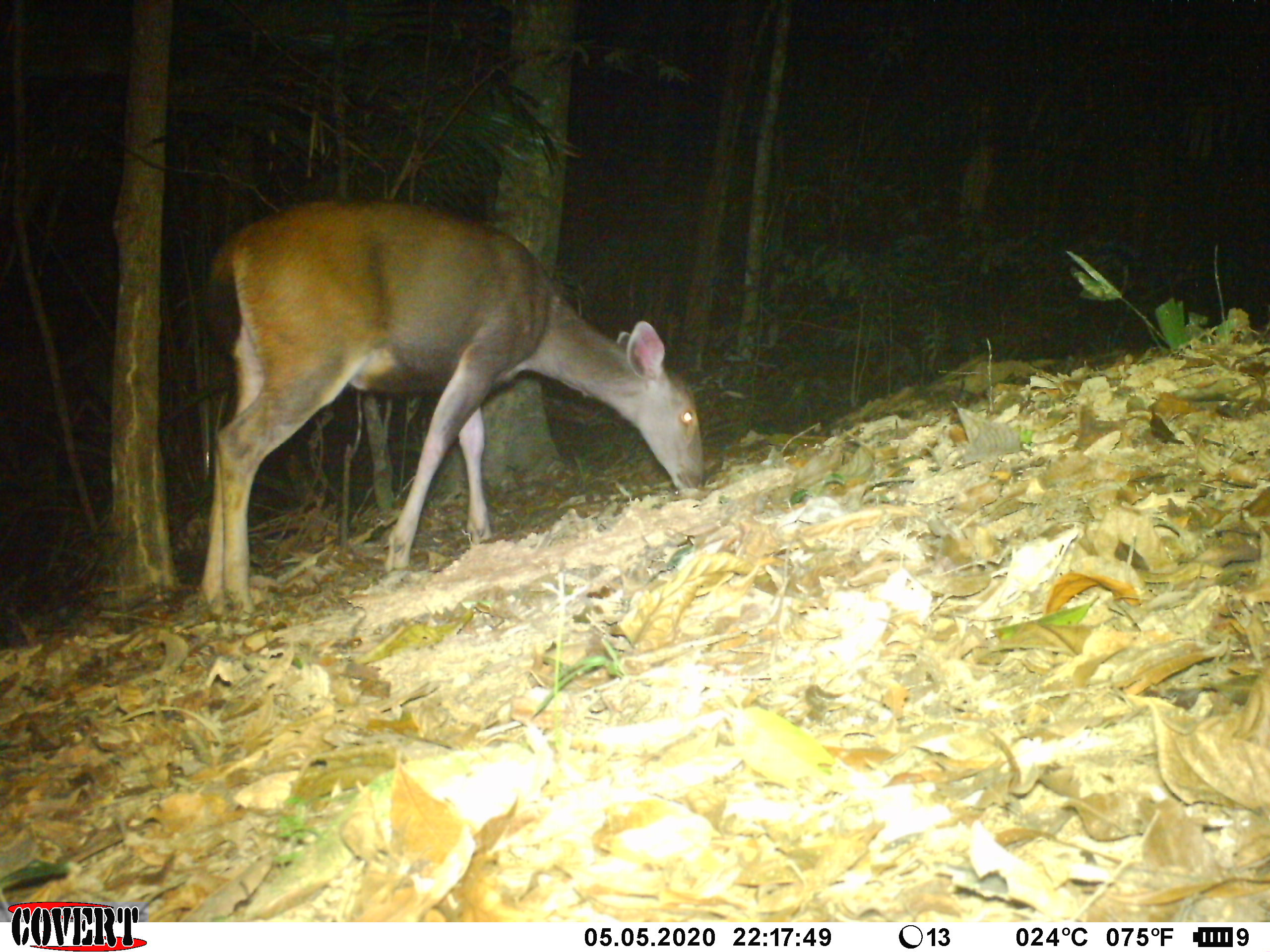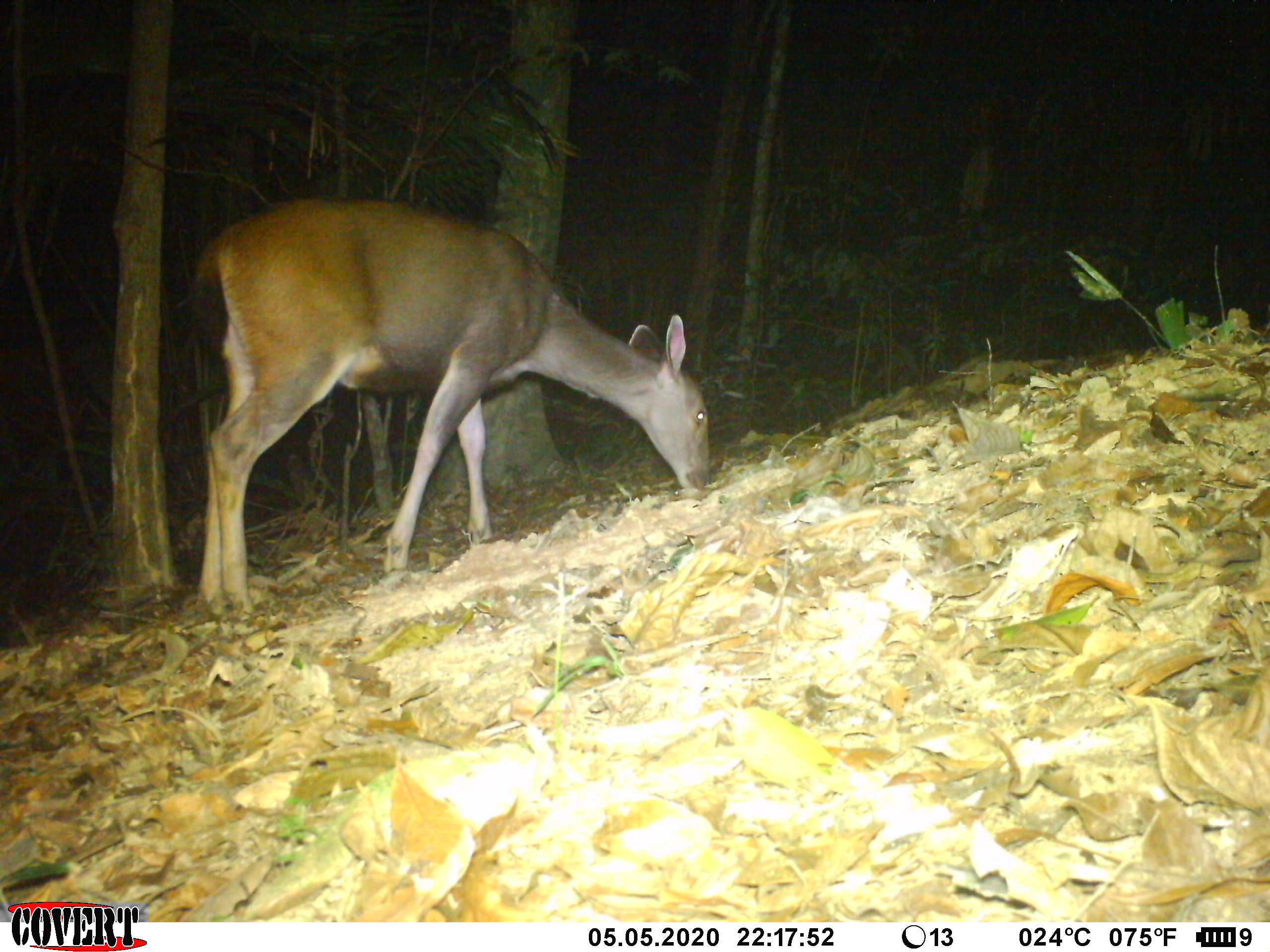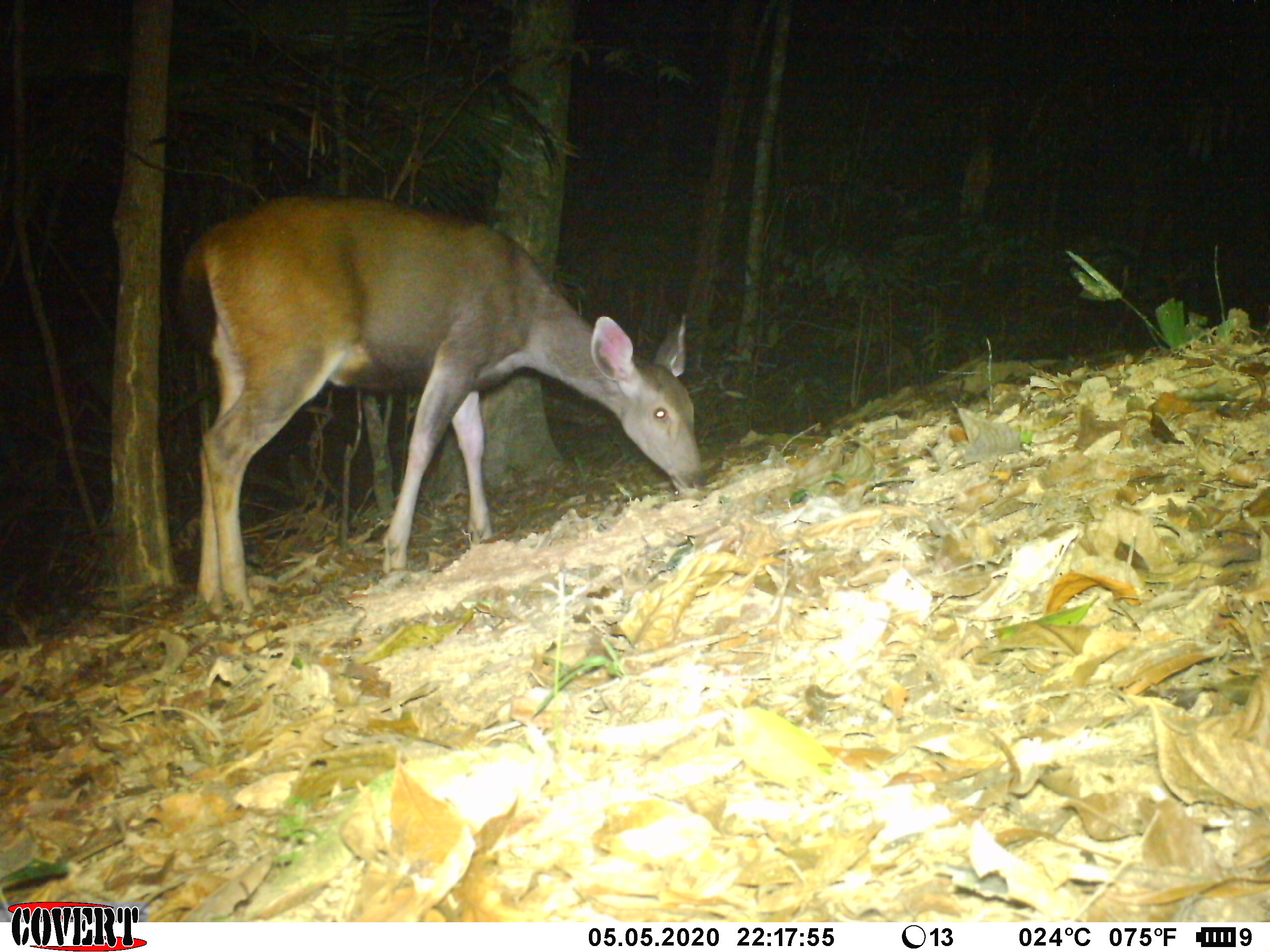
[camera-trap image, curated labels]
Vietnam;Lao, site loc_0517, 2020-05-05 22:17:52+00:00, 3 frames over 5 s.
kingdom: Animalia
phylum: Chordata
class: Mammalia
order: Artiodactyla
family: Cervidae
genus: Rusa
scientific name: Rusa unicolor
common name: sambar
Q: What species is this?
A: Sambar (Rusa unicolor).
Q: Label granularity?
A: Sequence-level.